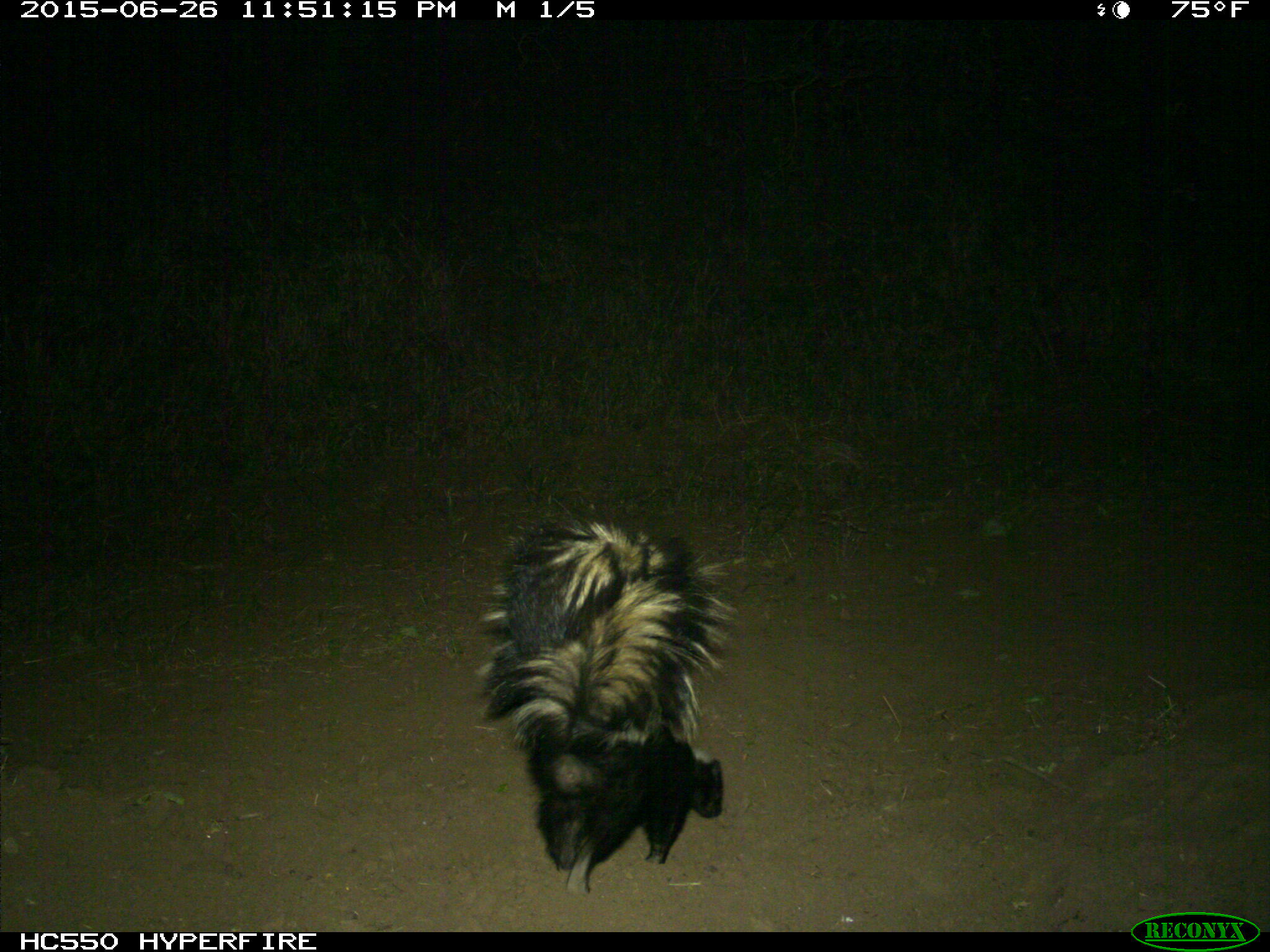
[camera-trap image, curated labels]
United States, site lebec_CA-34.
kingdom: Animalia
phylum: Chordata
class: Mammalia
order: Carnivora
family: Mephitidae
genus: Mephitis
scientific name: Mephitis mephitis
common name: striped skunk